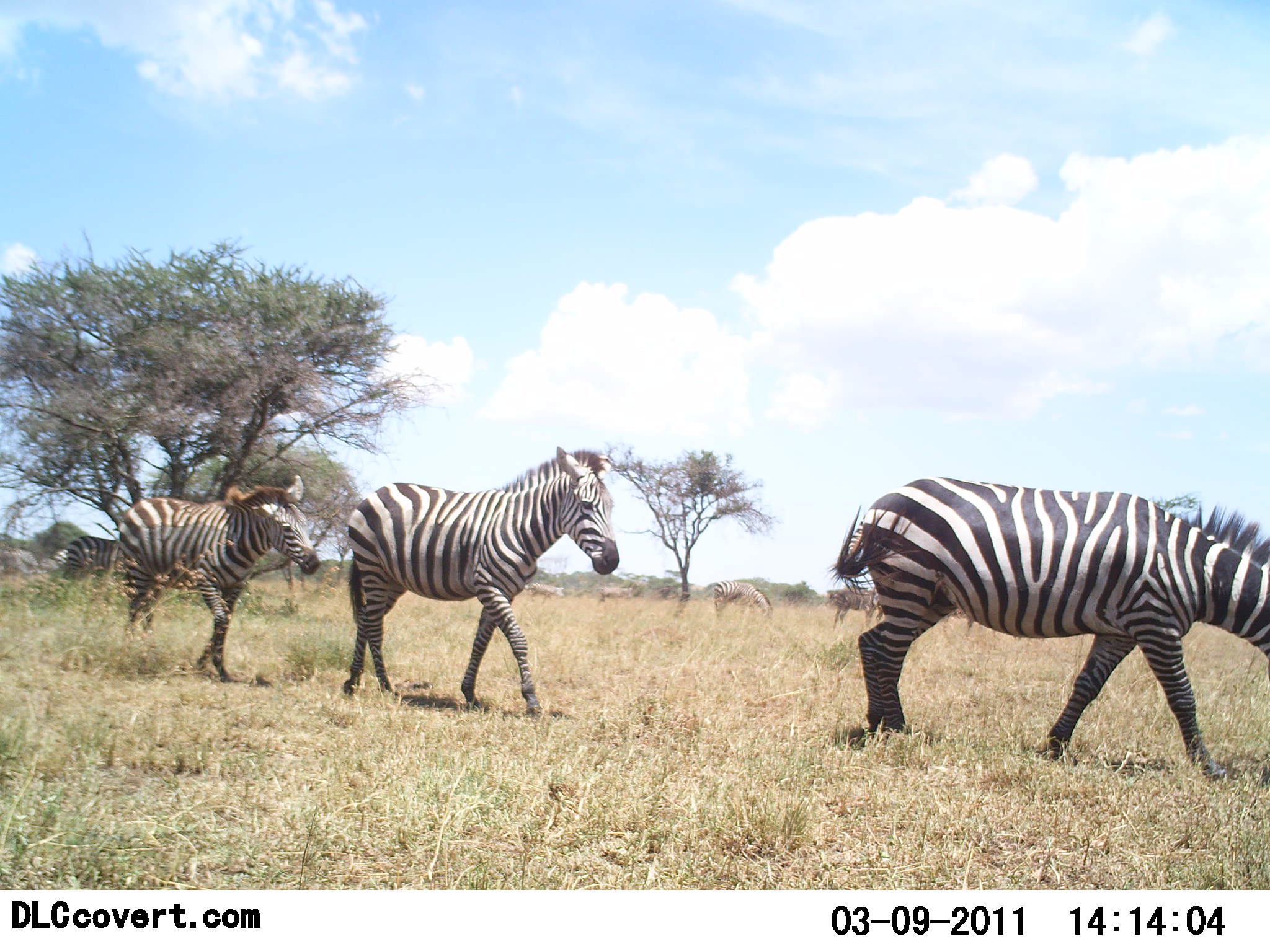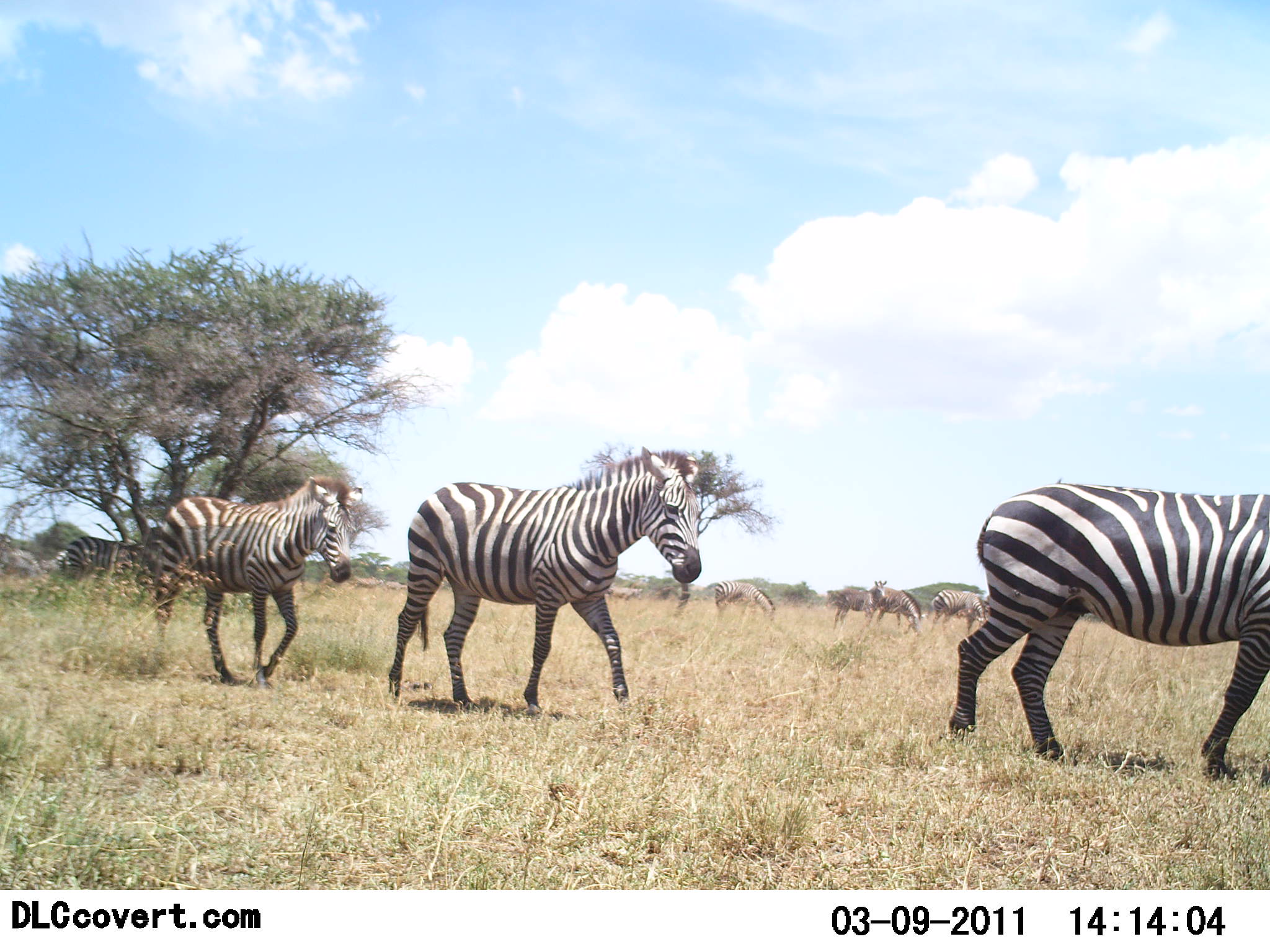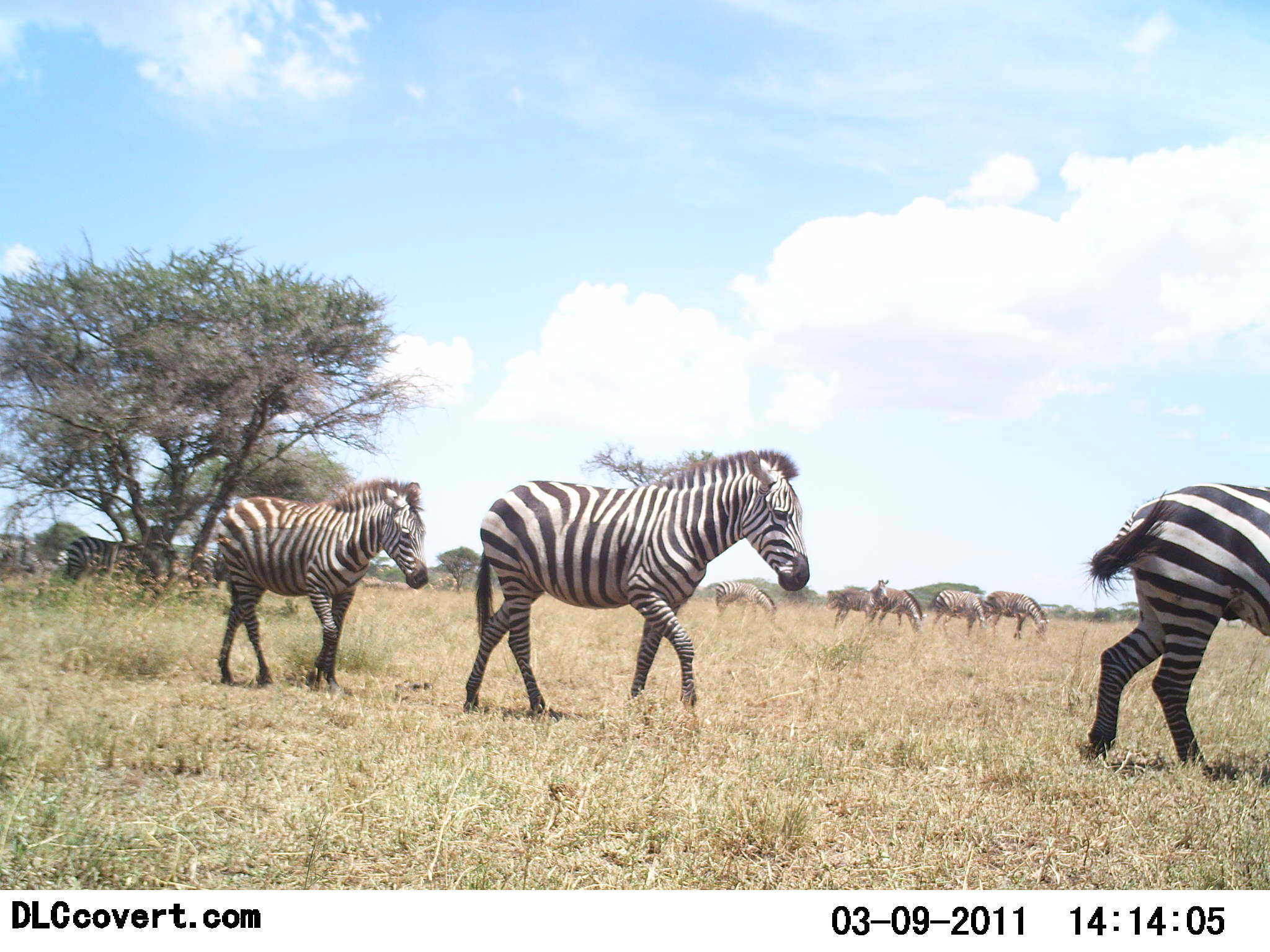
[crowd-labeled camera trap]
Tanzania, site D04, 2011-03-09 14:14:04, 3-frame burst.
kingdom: Animalia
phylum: Chordata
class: Mammalia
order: Perissodactyla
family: Equidae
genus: Equus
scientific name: Equus quagga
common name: plains zebra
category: zebra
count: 10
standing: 38%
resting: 0%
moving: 100%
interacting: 0%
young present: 8%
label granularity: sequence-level